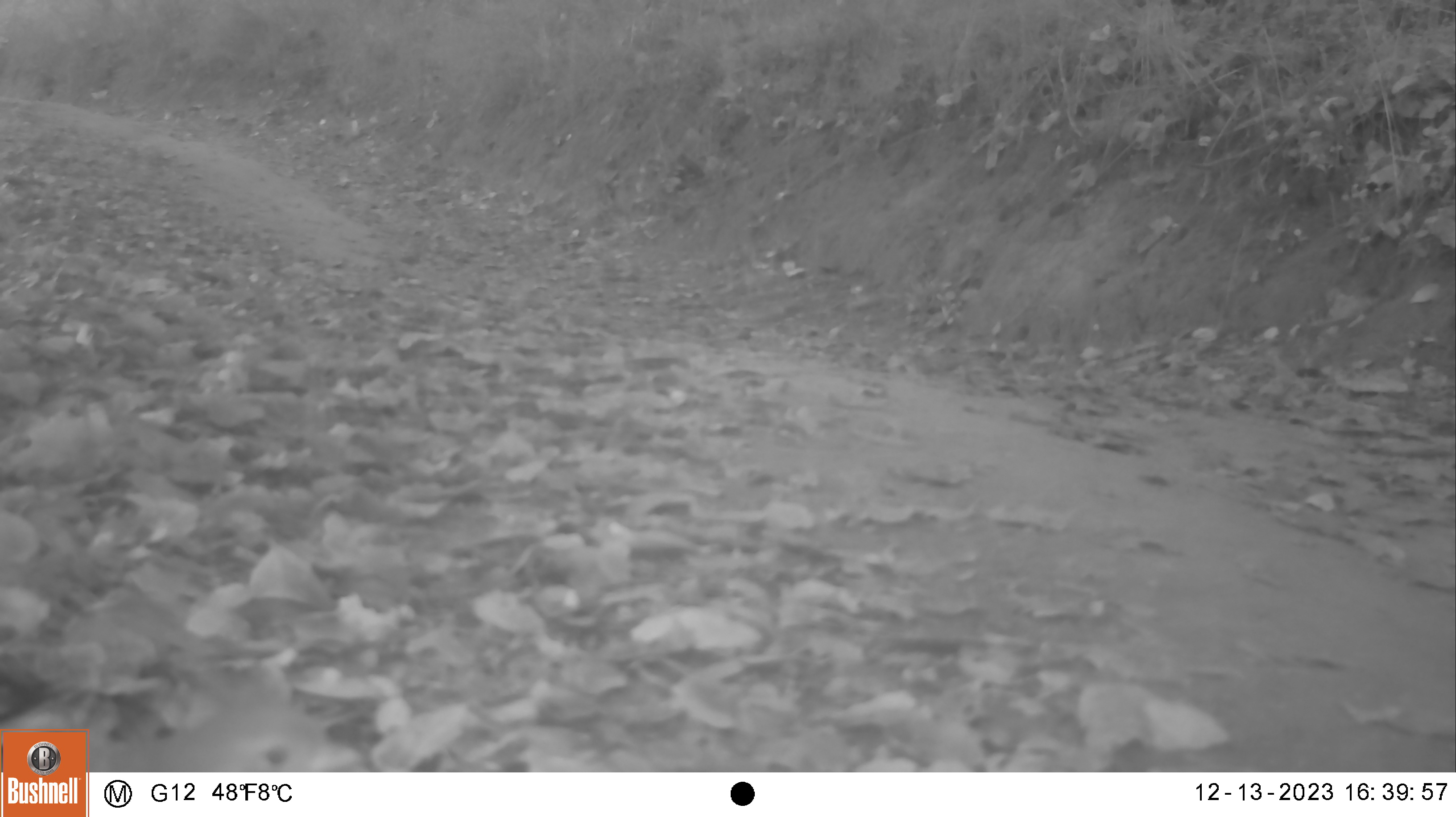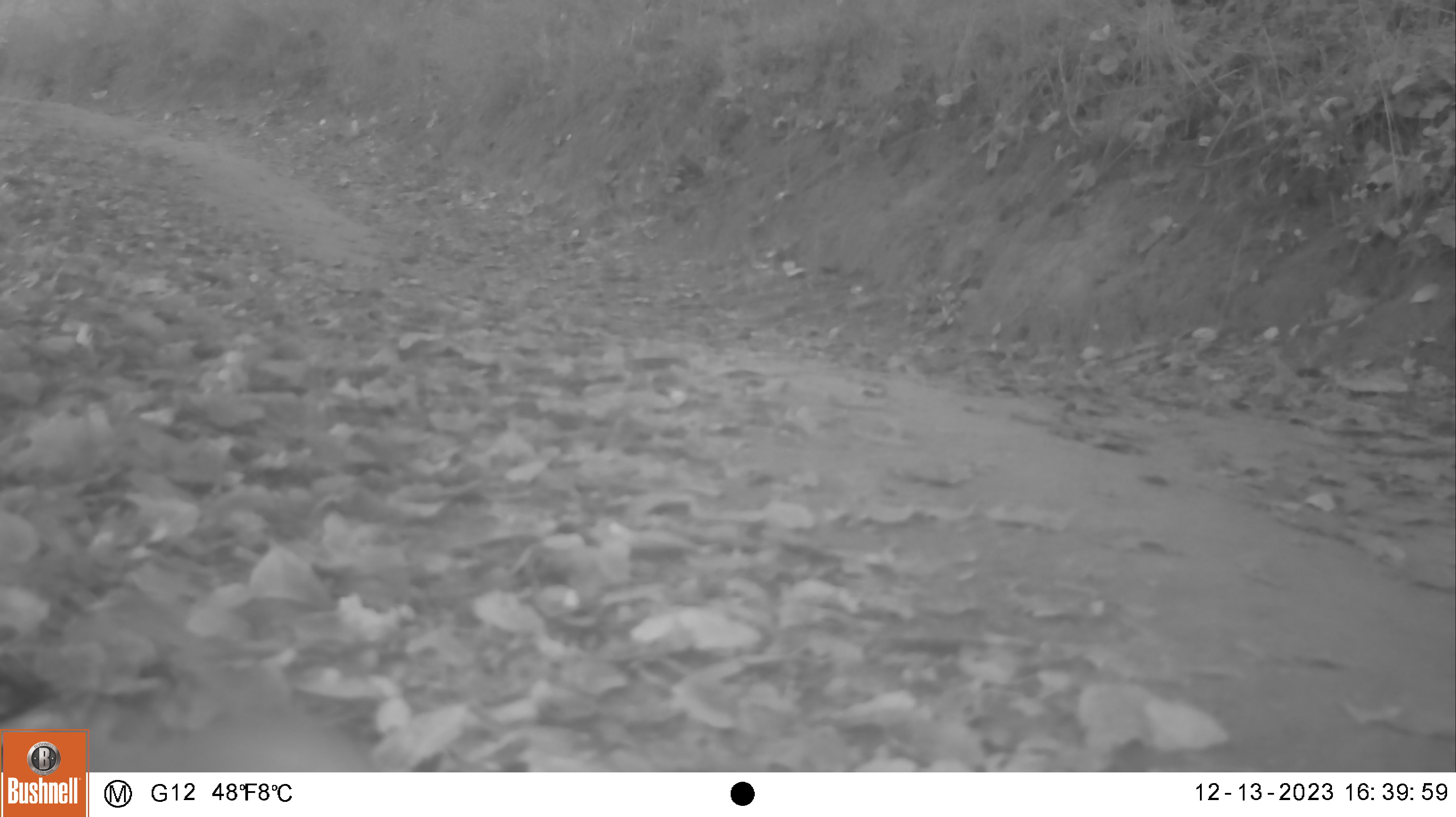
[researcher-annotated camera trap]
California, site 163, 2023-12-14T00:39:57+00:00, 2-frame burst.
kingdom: Animalia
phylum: Chordata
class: Aves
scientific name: Aves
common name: bird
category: unknown bird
Unknown bird (bird) (Aves).